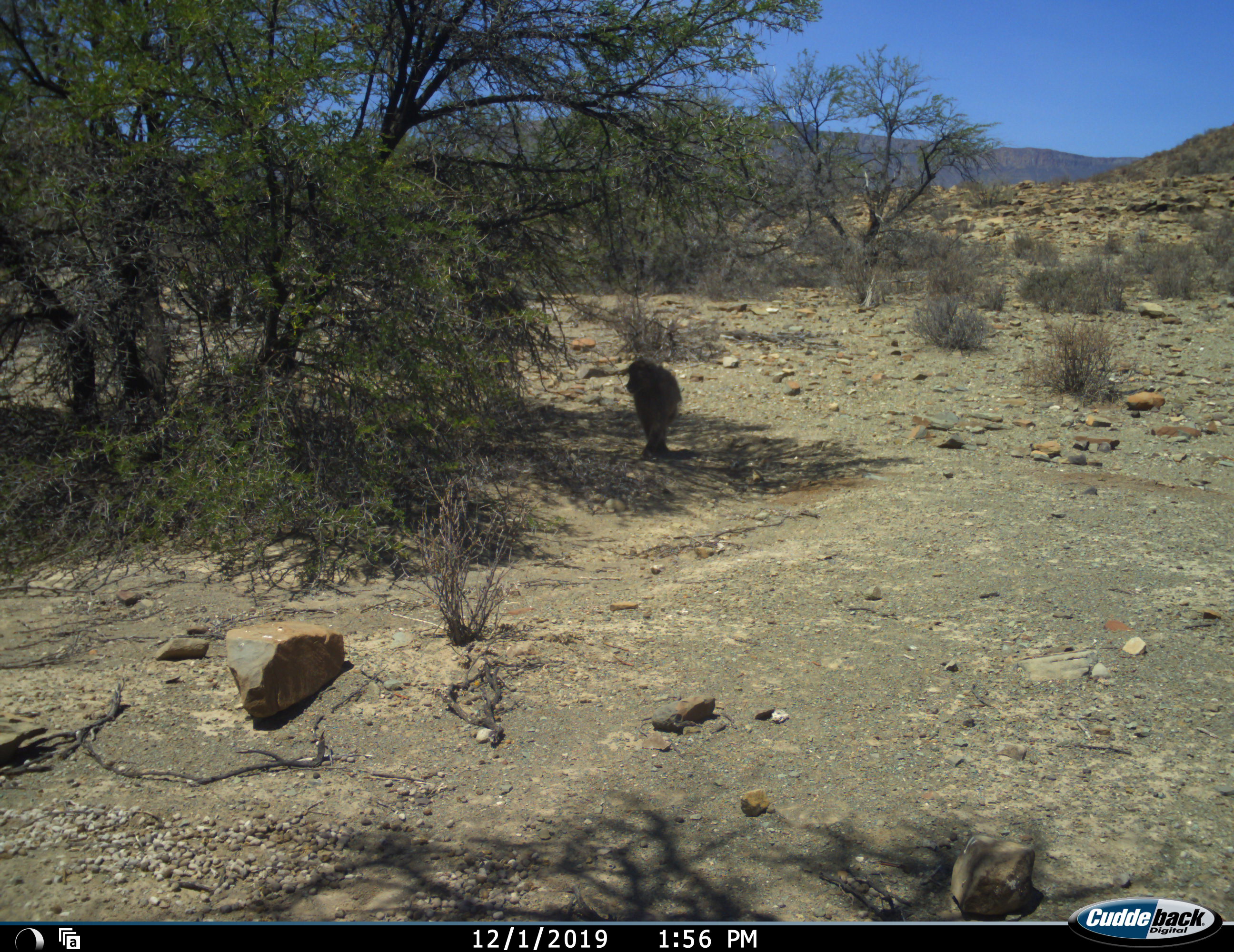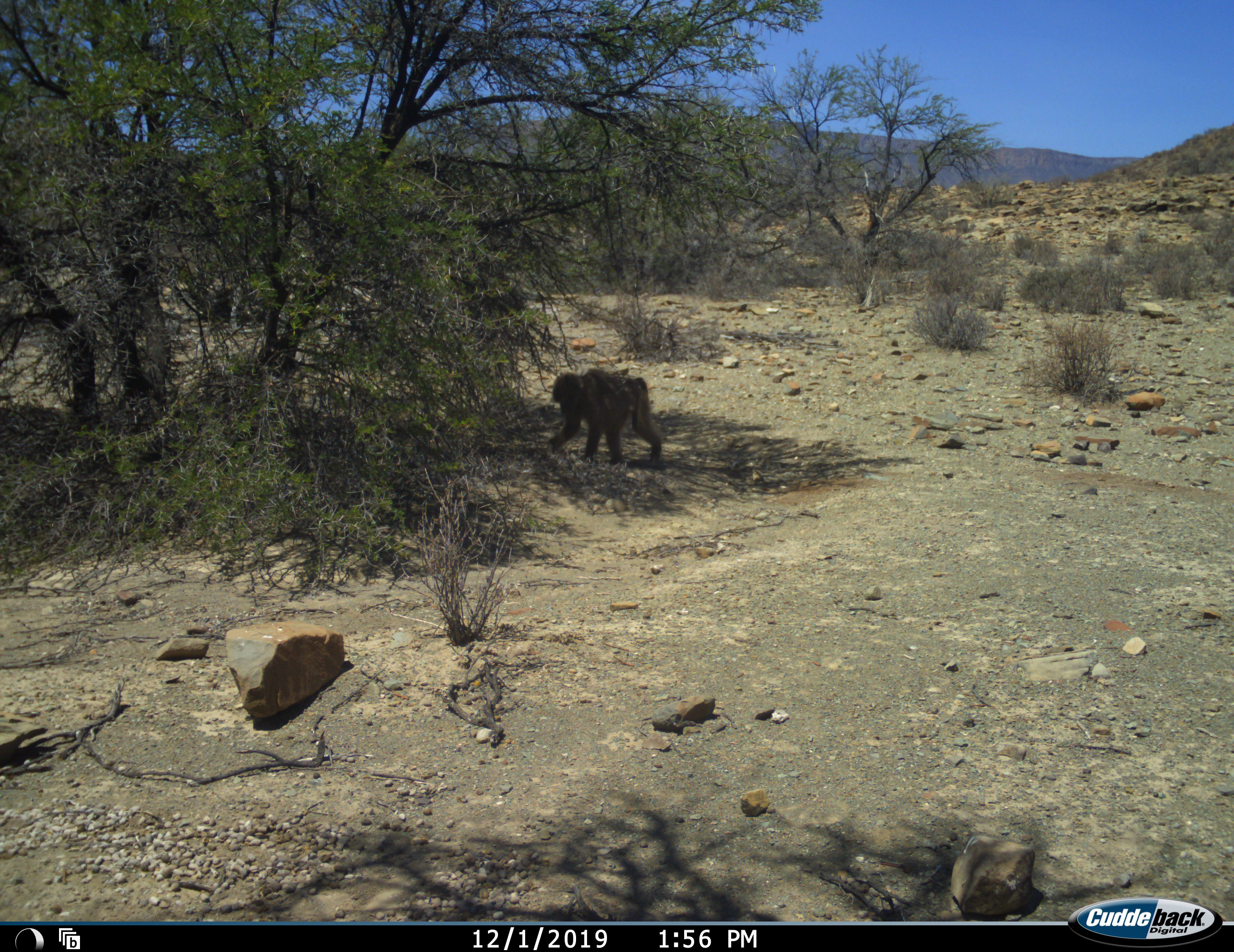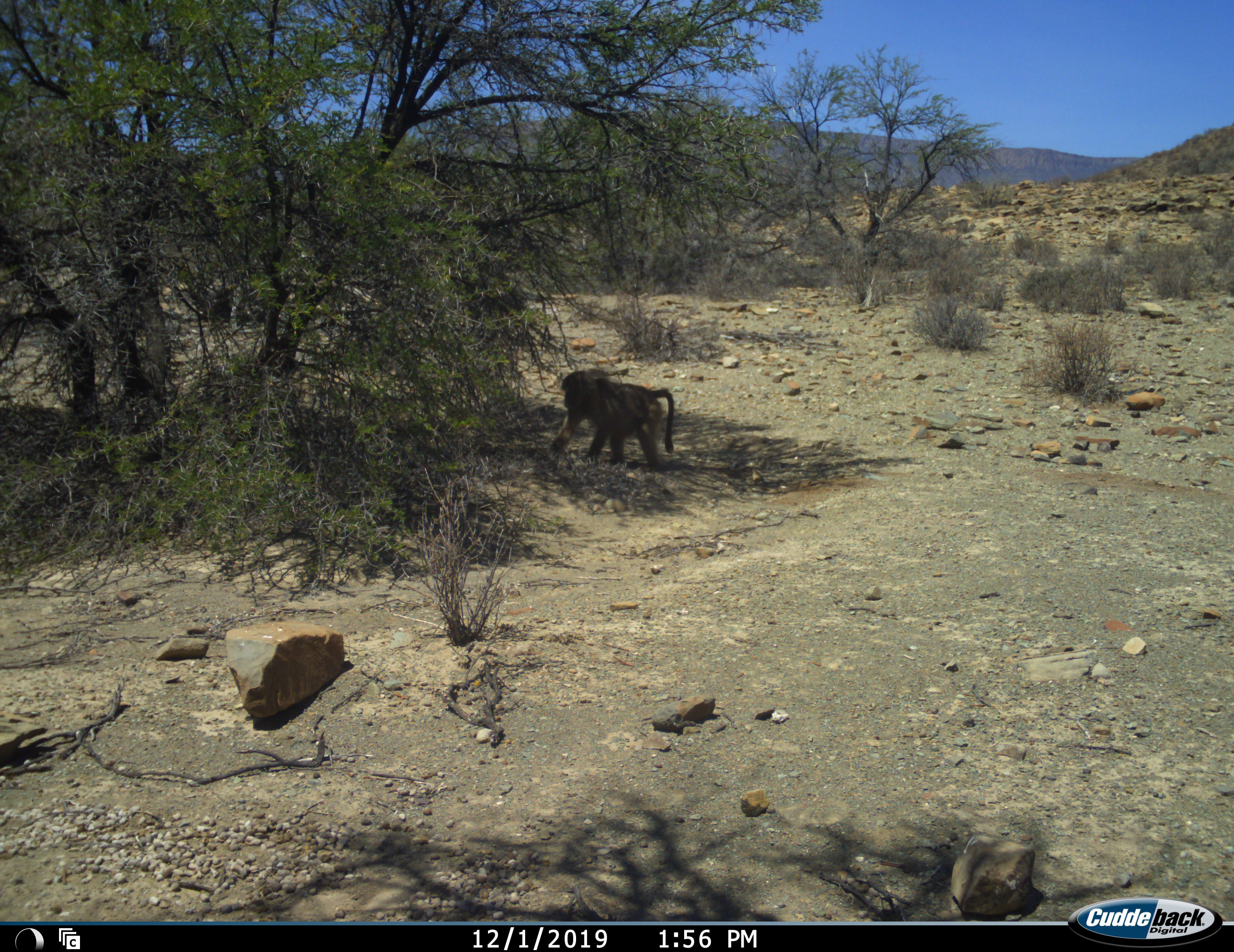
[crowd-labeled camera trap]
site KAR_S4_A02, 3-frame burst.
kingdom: Animalia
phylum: Chordata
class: Mammalia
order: Primates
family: Cercopithecidae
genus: Papio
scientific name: Papio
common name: baboon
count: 1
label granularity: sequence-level